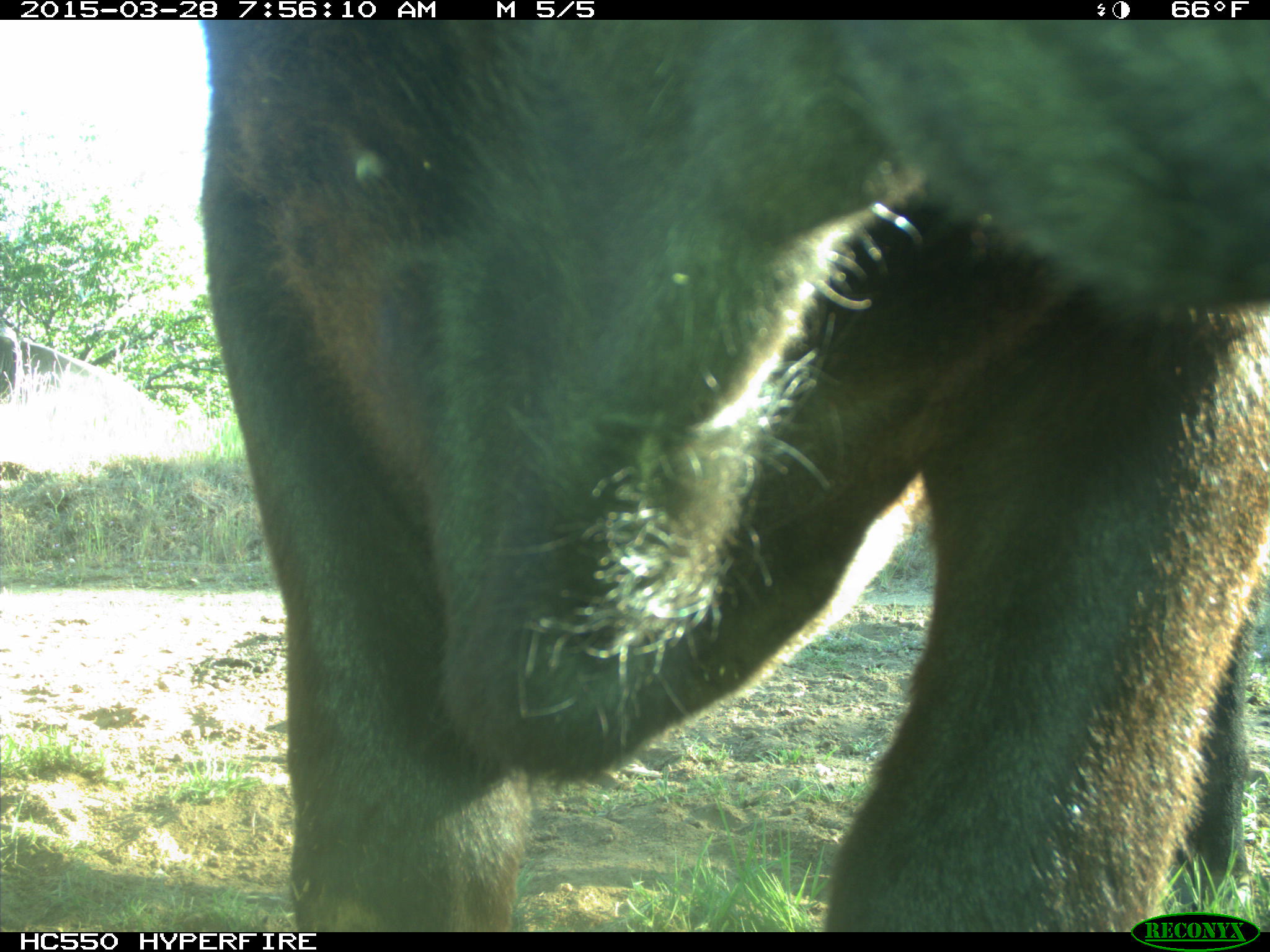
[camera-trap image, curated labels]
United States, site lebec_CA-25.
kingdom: Animalia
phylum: Chordata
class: Mammalia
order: Artiodactyla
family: Bovidae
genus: Bos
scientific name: Bos taurus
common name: domestic cow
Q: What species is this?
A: Bos taurus (domestic cow).